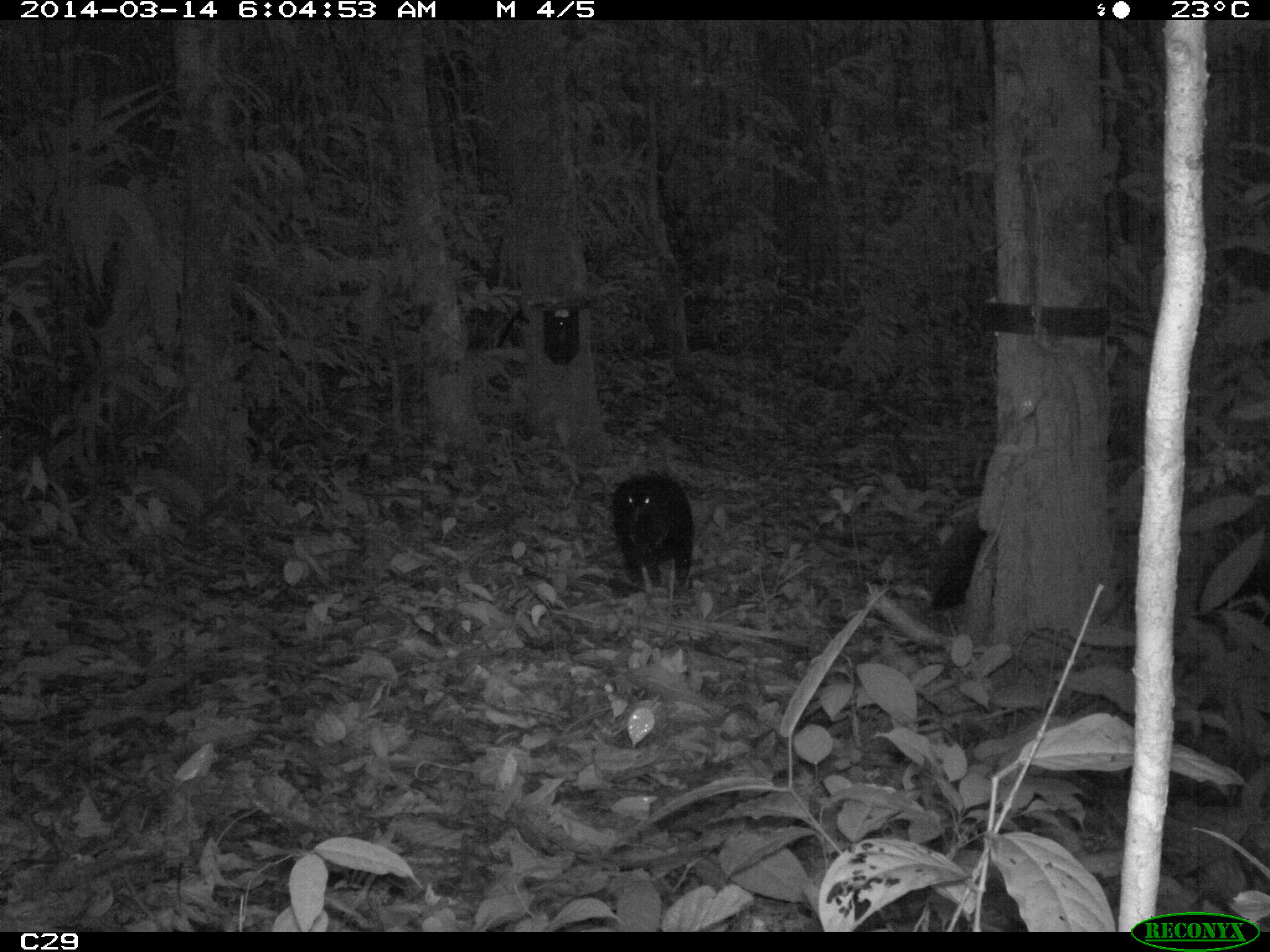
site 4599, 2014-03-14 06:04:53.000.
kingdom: Animalia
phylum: Chordata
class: Aves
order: Gruiformes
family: Psophiidae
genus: Psophia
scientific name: Psophia crepitans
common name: gray-winged trumpeter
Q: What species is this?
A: Psophia crepitans (gray-winged trumpeter).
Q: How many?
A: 3.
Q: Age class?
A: Adult.